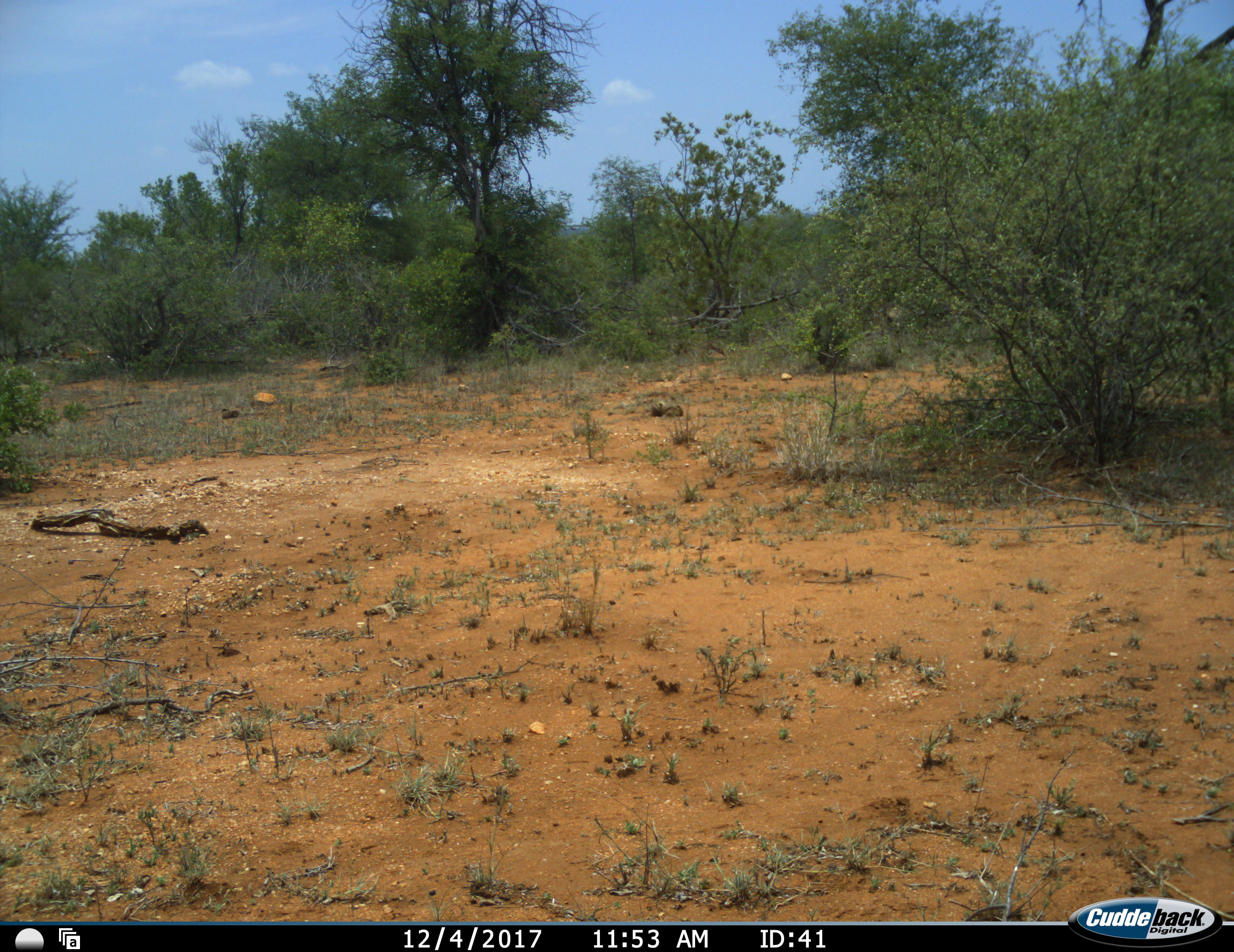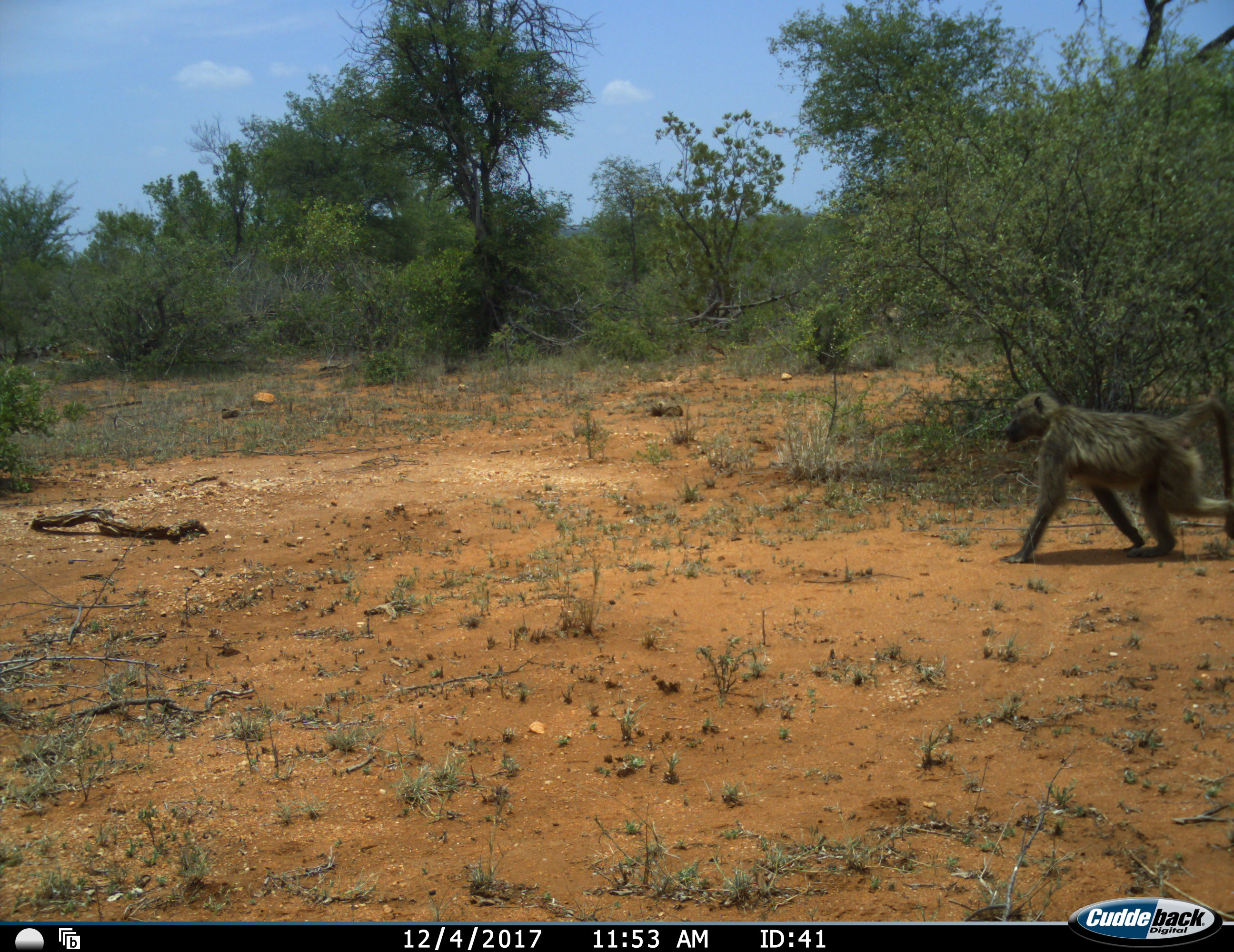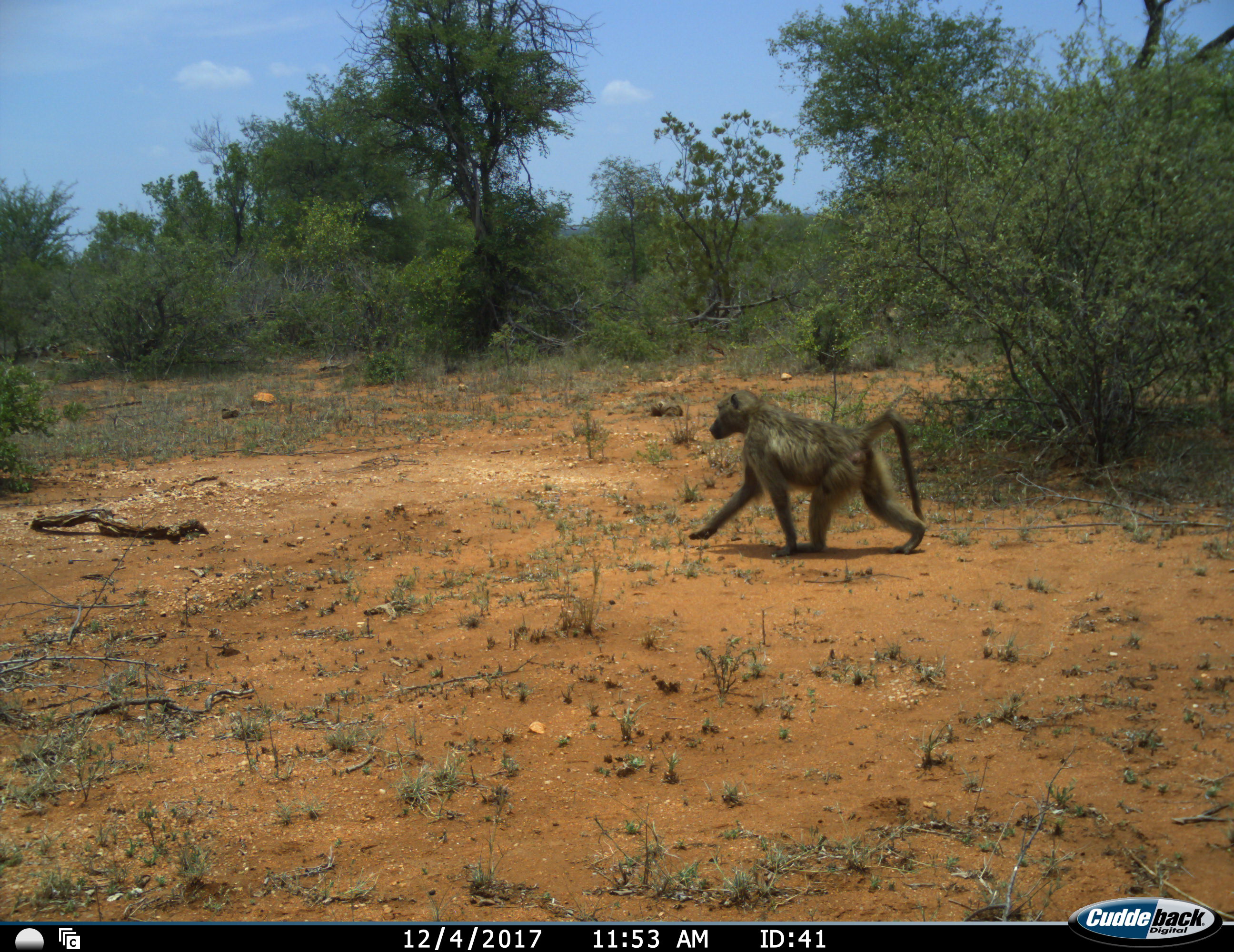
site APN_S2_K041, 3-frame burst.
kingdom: Animalia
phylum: Chordata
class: Mammalia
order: Primates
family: Cercopithecidae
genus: Papio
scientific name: Papio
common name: baboon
Baboon (Papio), count 1. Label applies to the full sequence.